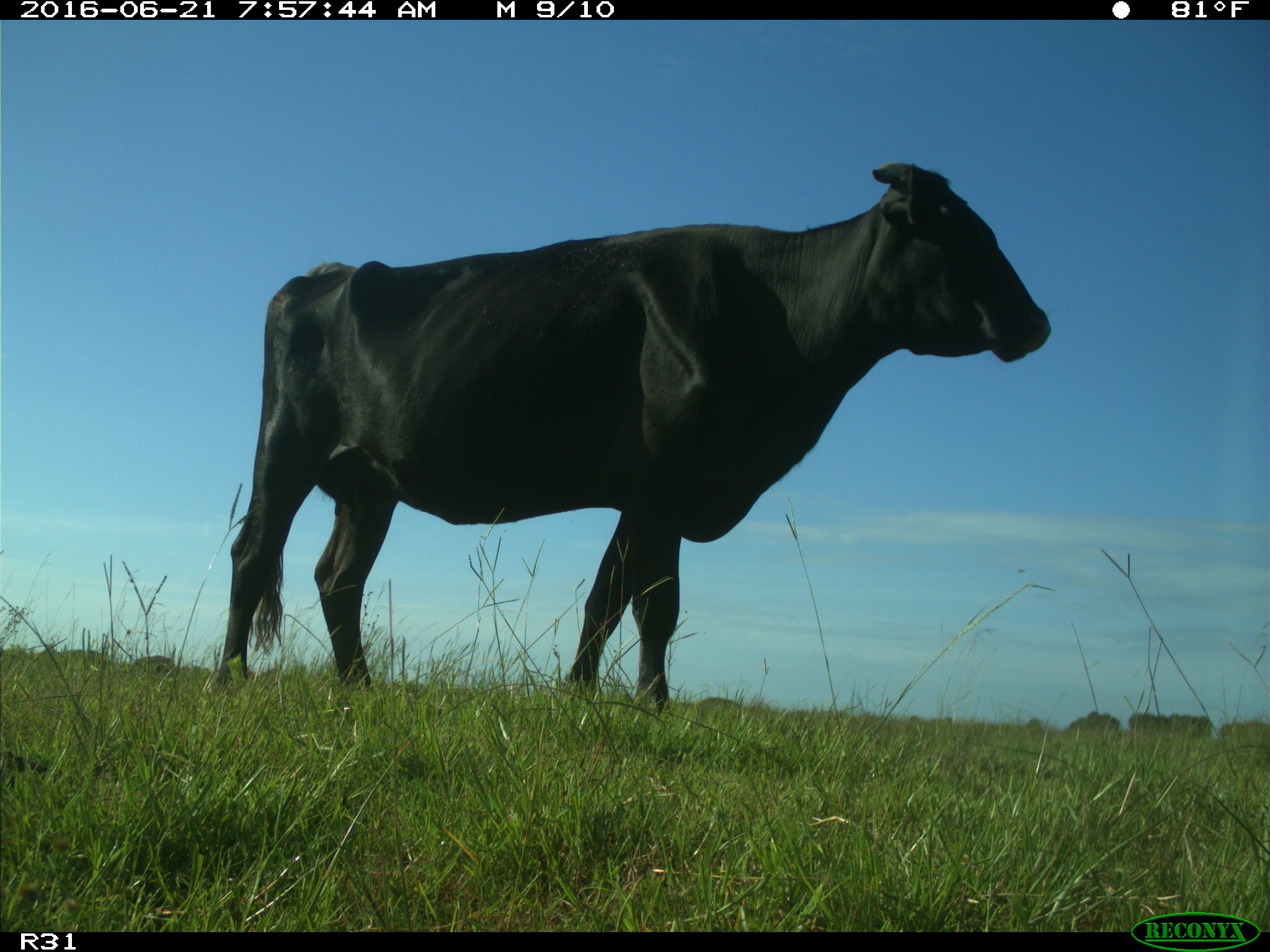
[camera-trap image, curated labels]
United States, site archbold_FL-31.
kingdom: Animalia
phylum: Chordata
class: Mammalia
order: Artiodactyla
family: Bovidae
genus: Bos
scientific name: Bos taurus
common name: domestic cow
Bos taurus (domestic cow).